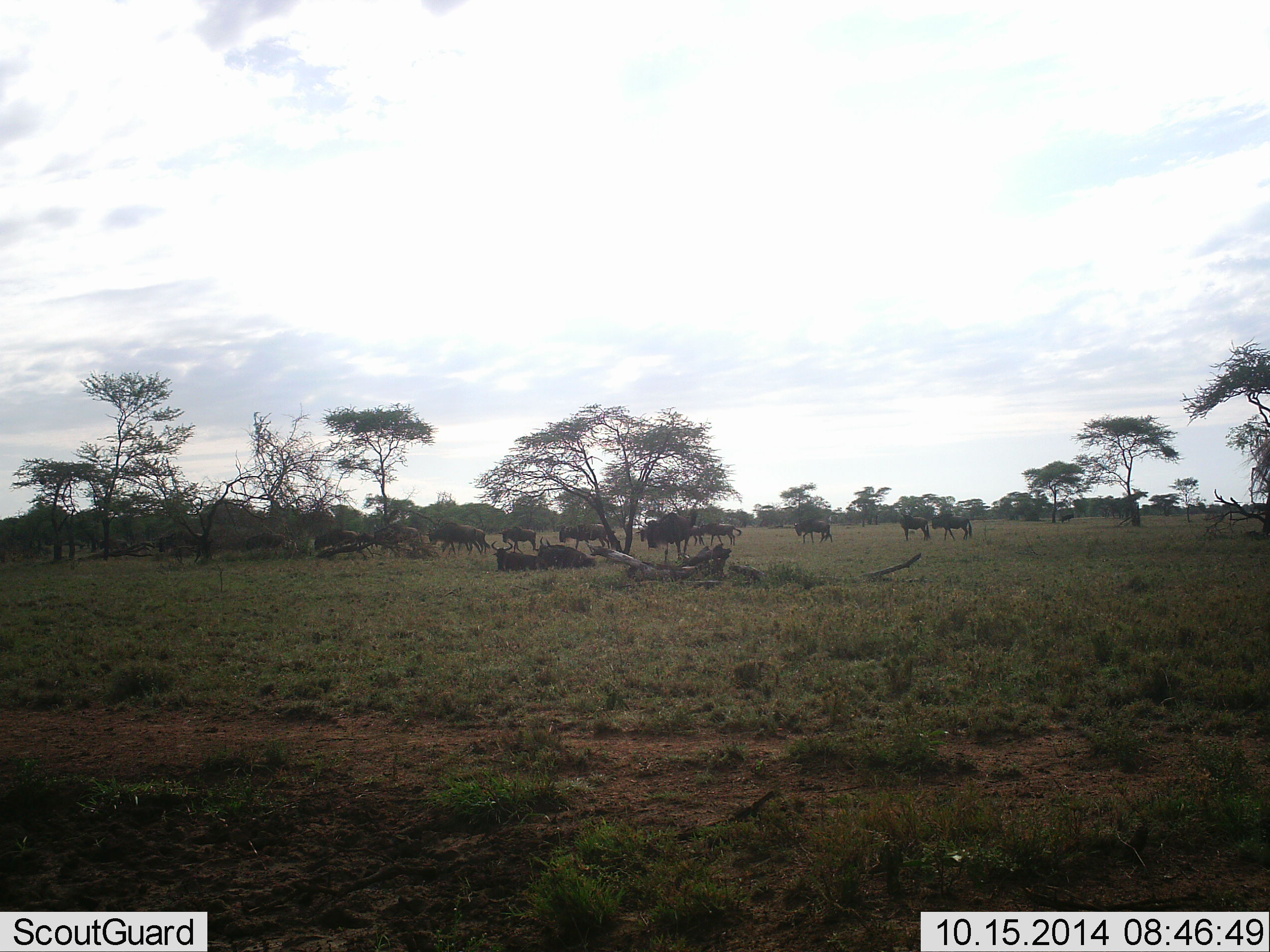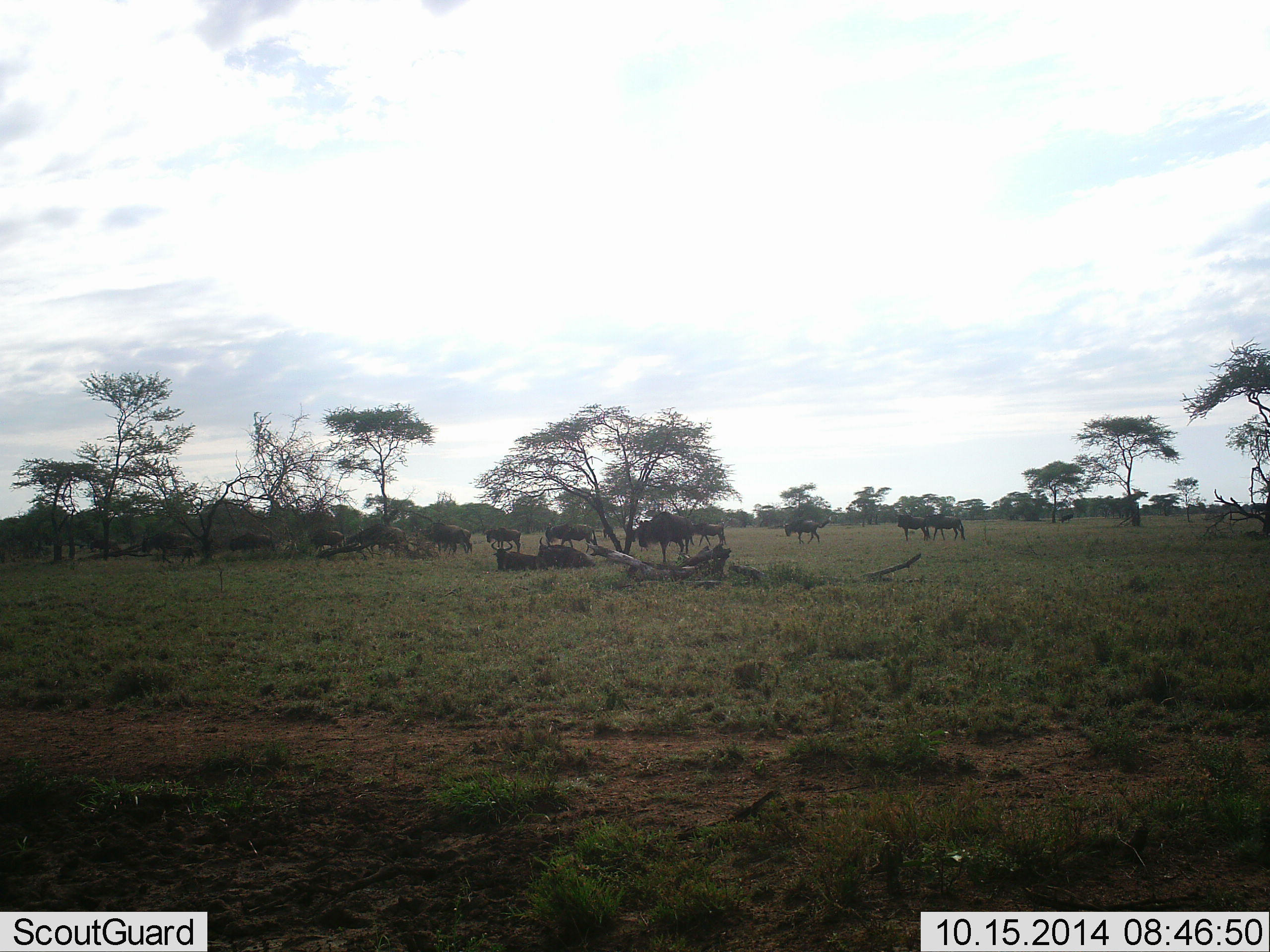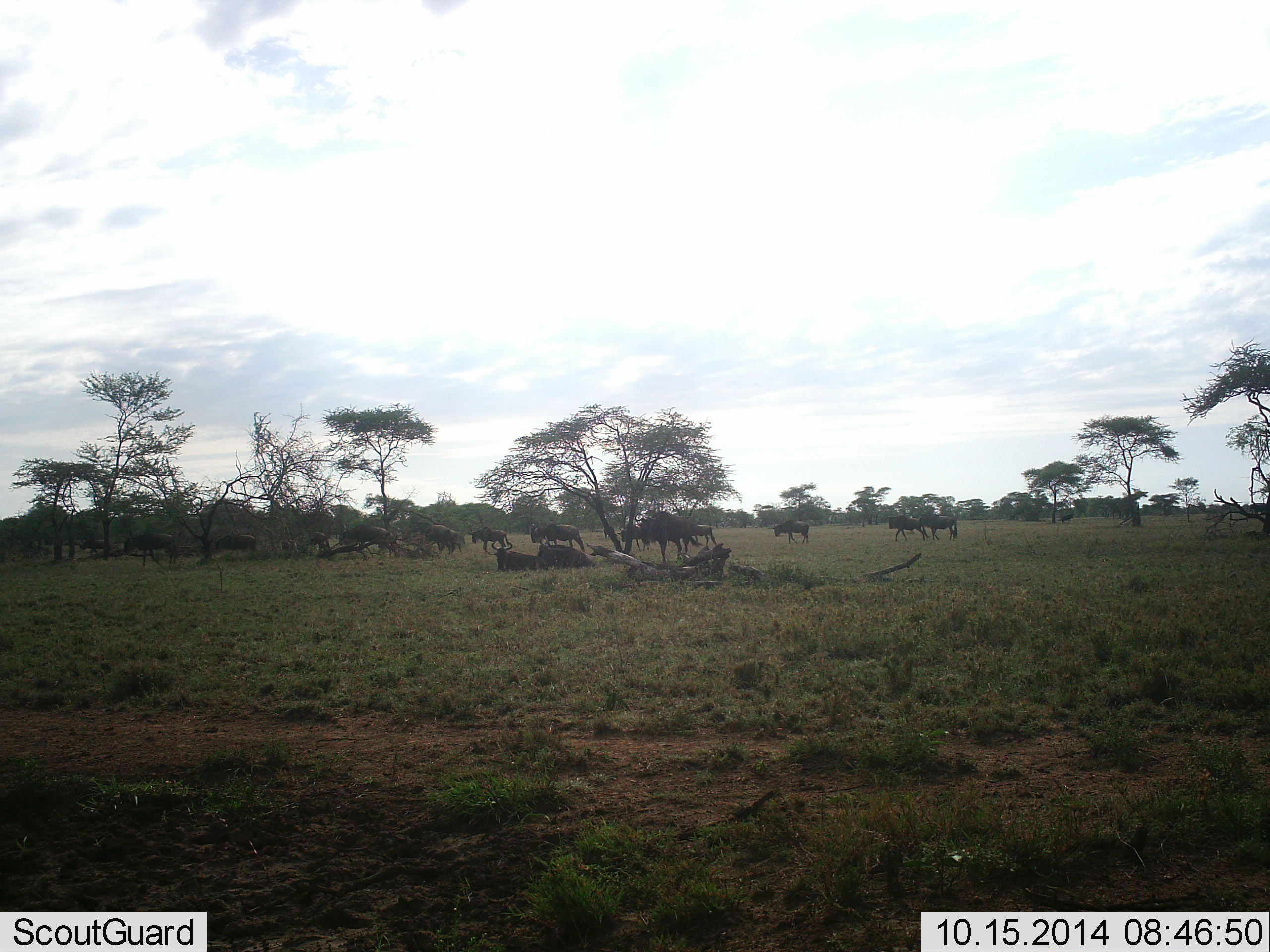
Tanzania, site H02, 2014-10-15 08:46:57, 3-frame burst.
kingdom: Animalia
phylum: Chordata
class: Mammalia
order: Artiodactyla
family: Bovidae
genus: Connochaetes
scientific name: Connochaetes taurinus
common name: blue wildebeest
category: wildebeest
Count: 11-50.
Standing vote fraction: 60%.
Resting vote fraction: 60%.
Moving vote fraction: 70%.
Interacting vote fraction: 0%.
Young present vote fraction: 0%.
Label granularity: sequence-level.